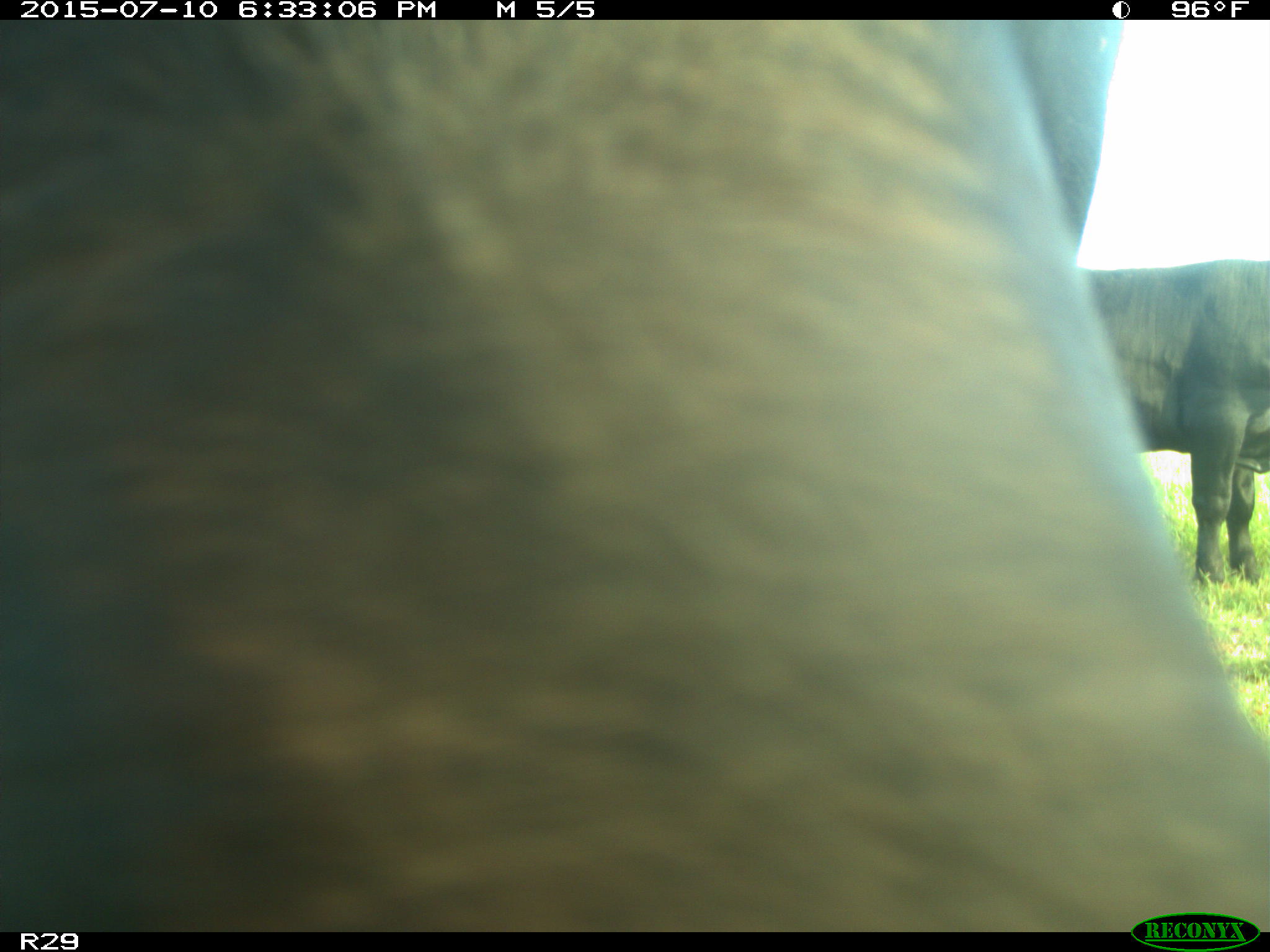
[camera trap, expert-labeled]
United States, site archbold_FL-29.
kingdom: Animalia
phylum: Chordata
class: Mammalia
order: Artiodactyla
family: Bovidae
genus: Bos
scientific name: Bos taurus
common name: domestic cow